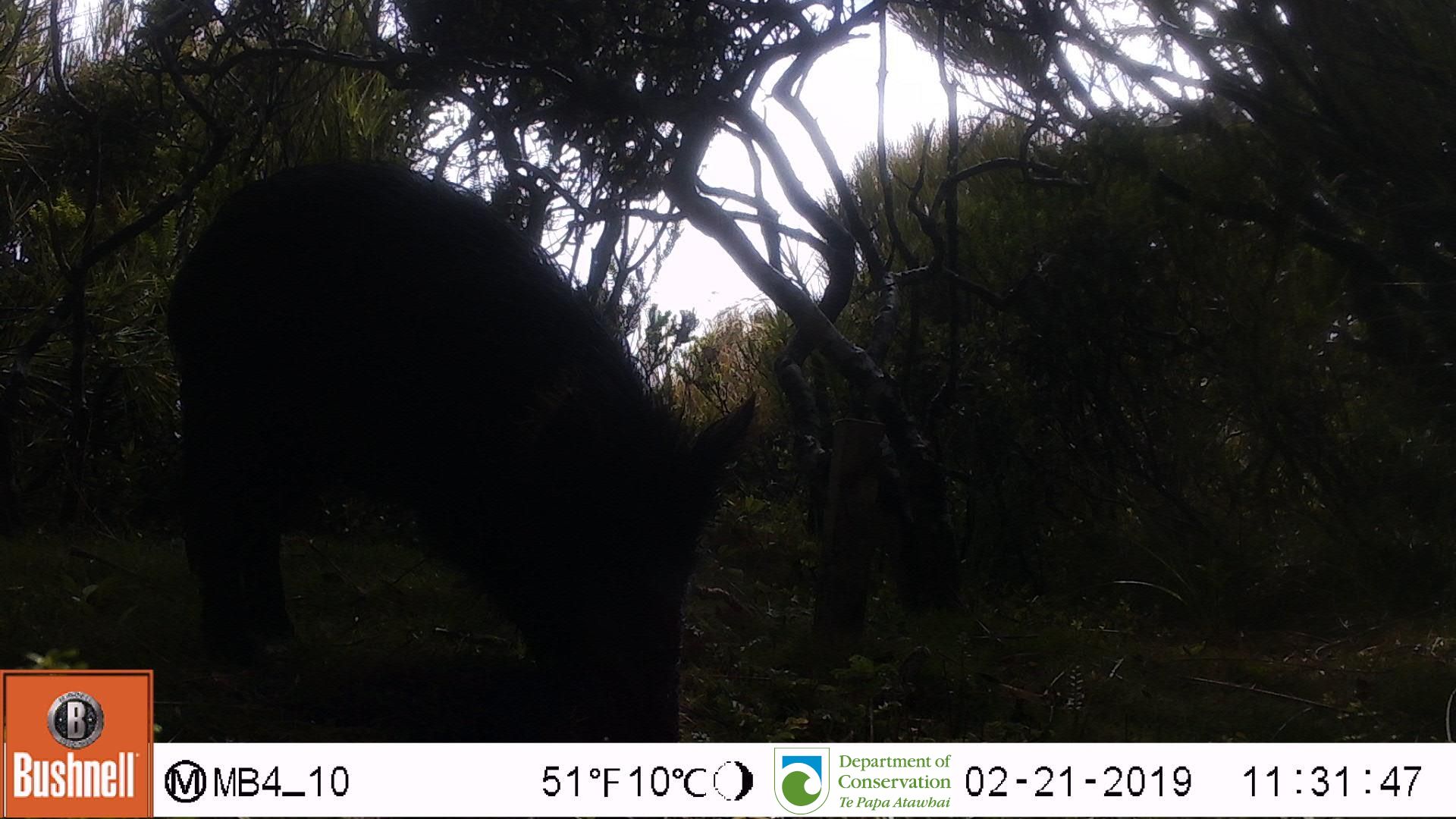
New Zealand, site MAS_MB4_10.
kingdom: Animalia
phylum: Chordata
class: Mammalia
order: Artiodactyla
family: Suidae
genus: Sus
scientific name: Sus scrofa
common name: pig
Pig (Sus scrofa).